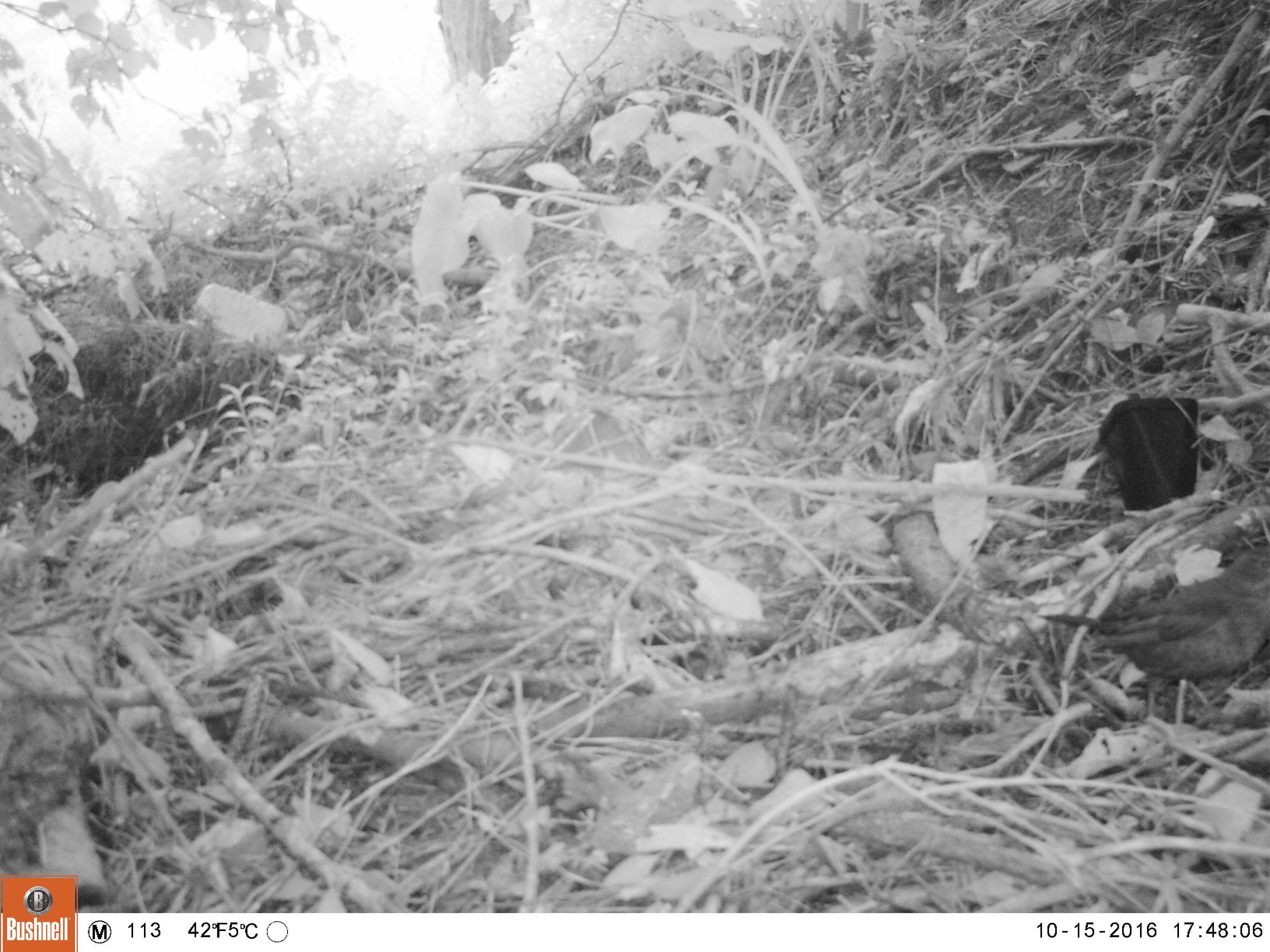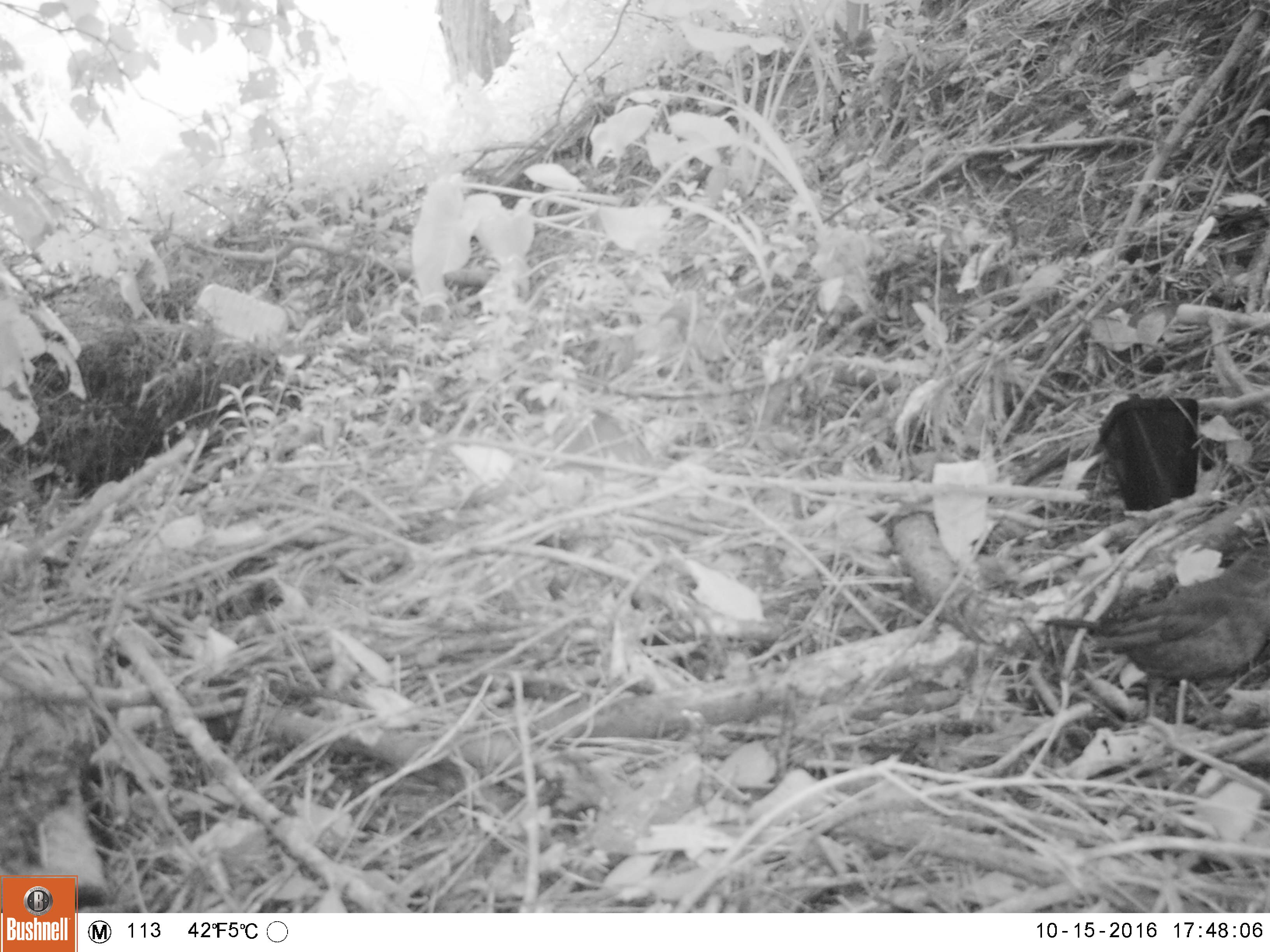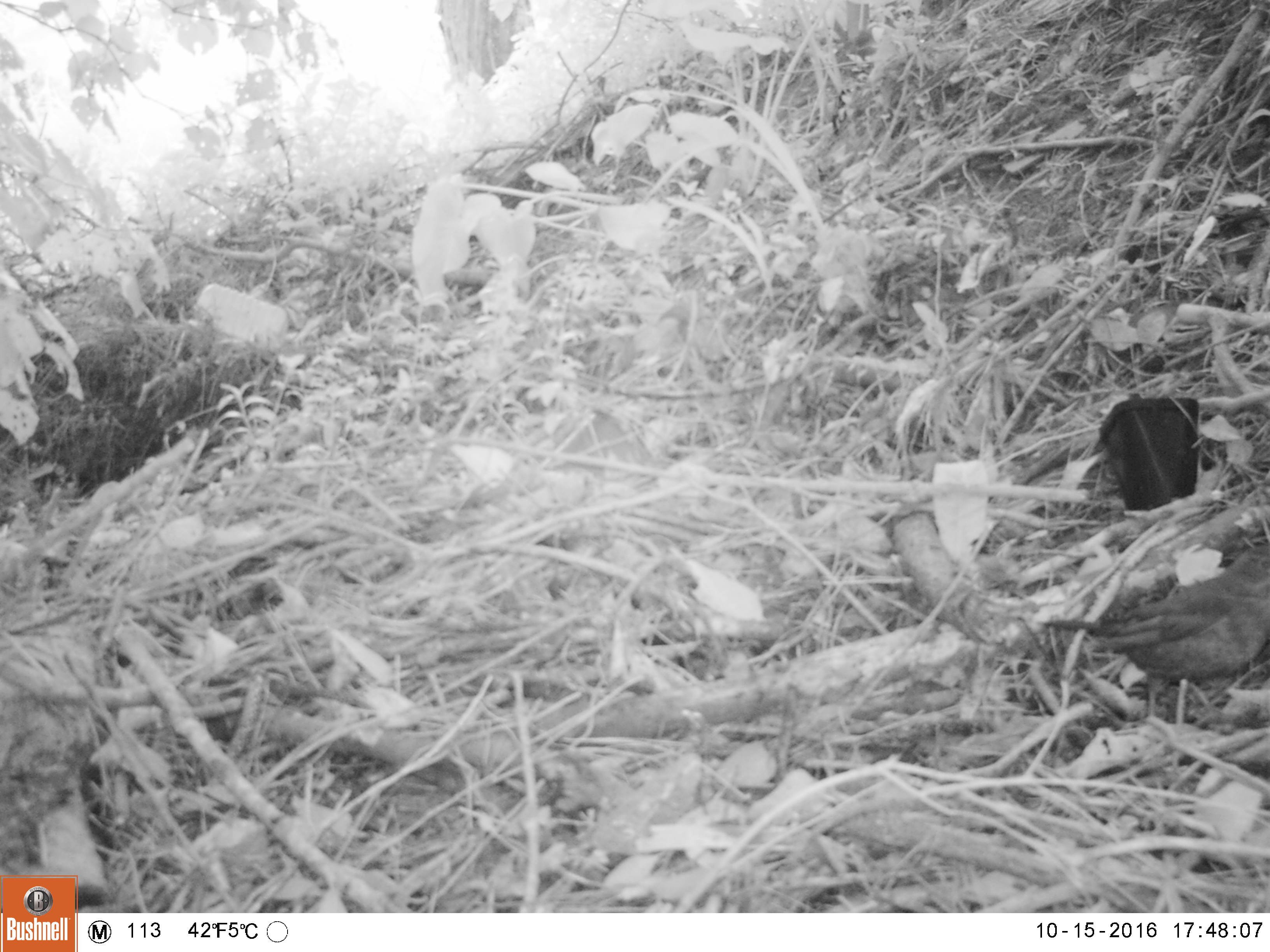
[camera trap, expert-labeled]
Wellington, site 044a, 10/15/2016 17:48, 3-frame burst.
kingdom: Animalia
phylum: Chordata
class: Aves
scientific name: Aves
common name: bird